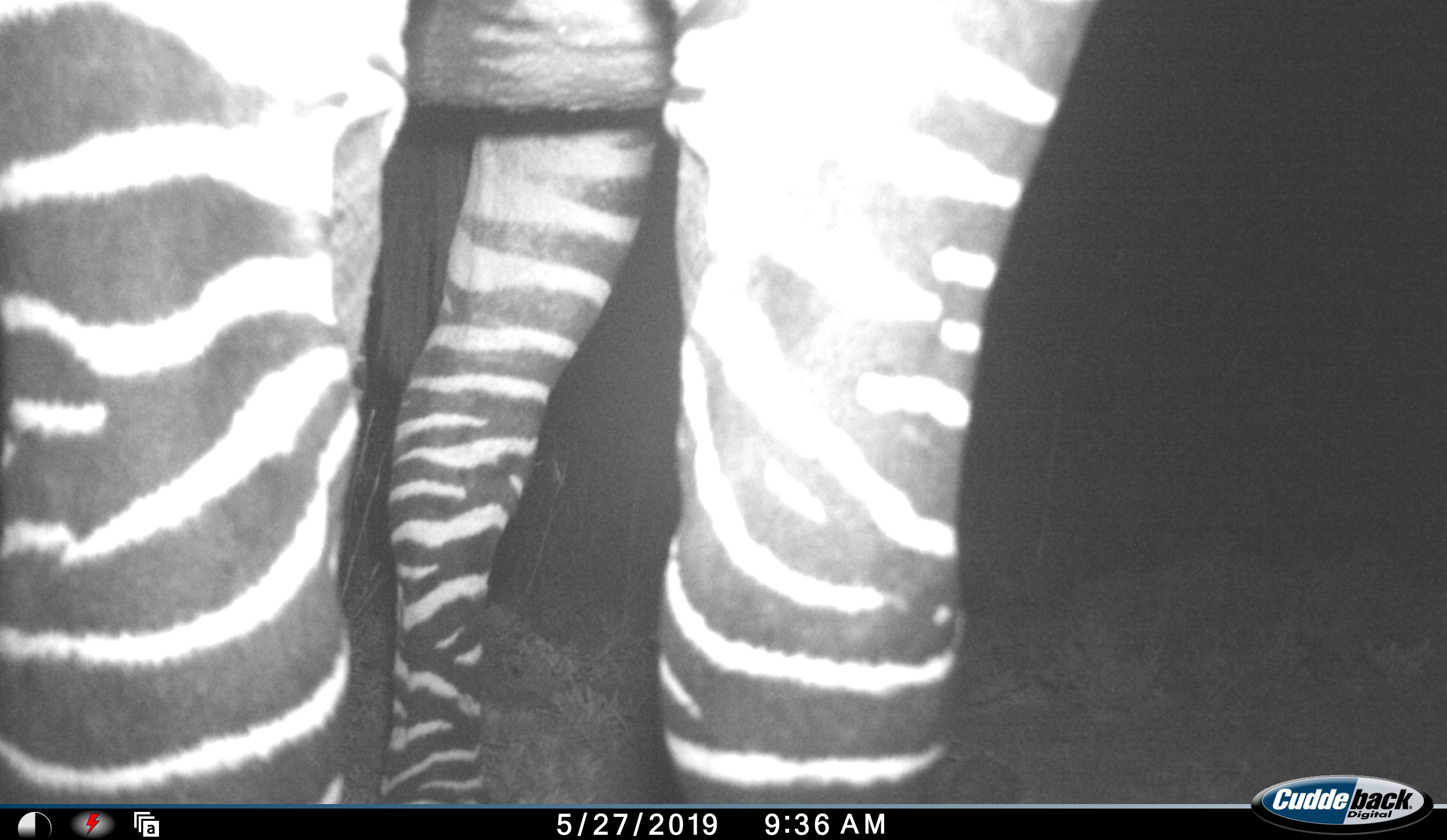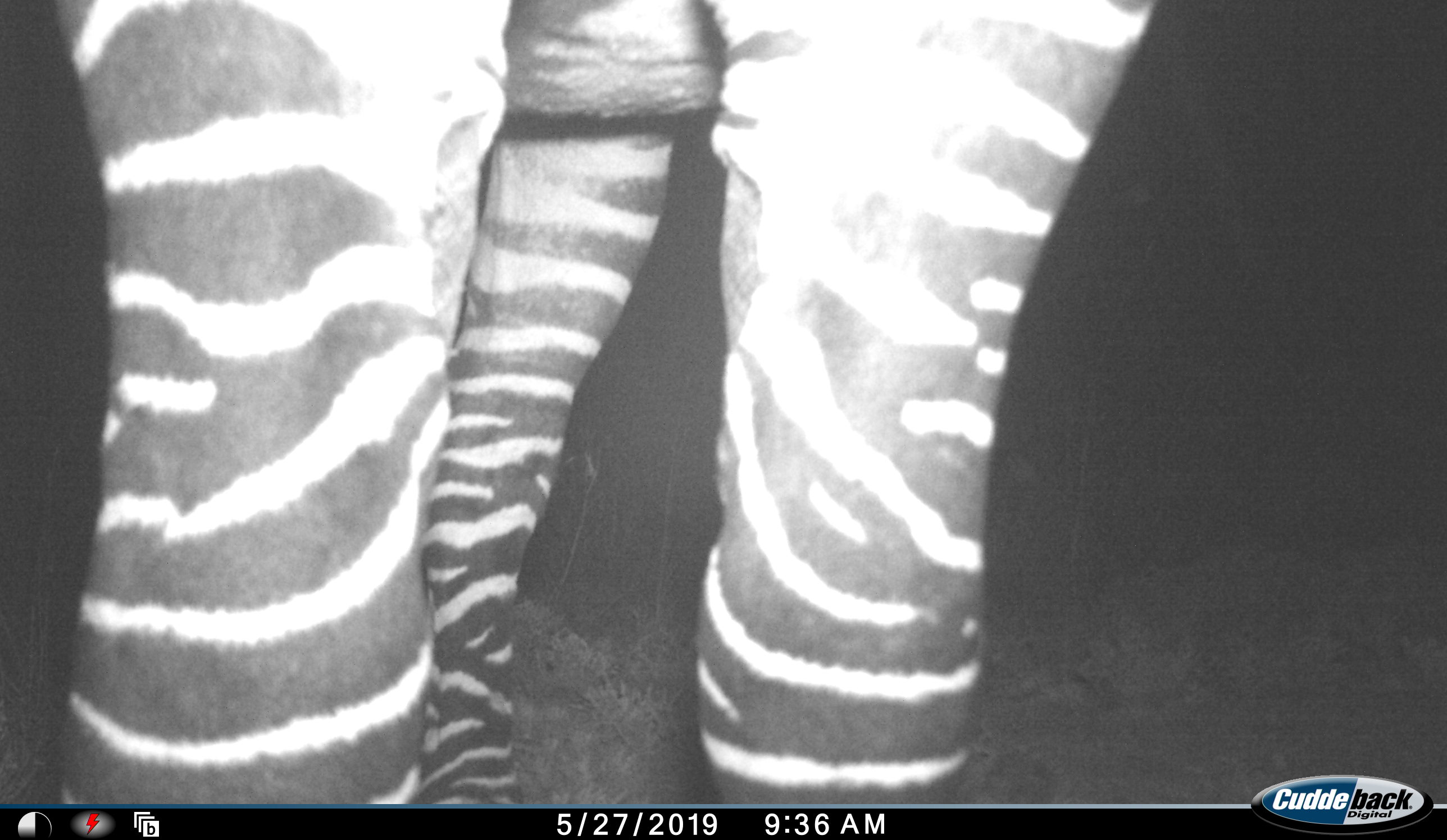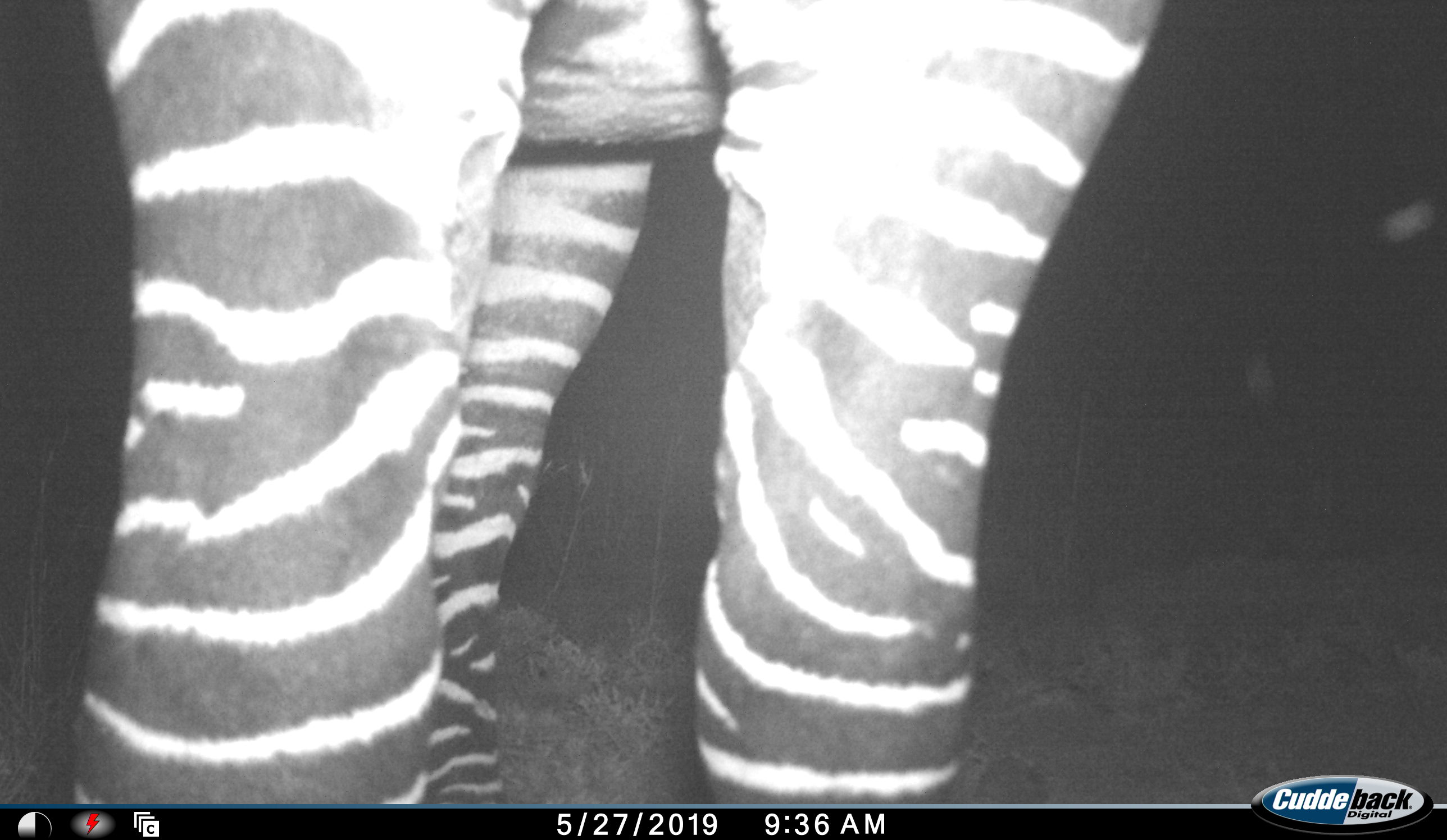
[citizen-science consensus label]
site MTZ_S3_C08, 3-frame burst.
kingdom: Animalia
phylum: Chordata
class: Mammalia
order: Perissodactyla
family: Equidae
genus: Equus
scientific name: Equus zebra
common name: mountain zebra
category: zebramountain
Zebramountain (mountain zebra) (Equus zebra), count 1. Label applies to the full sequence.